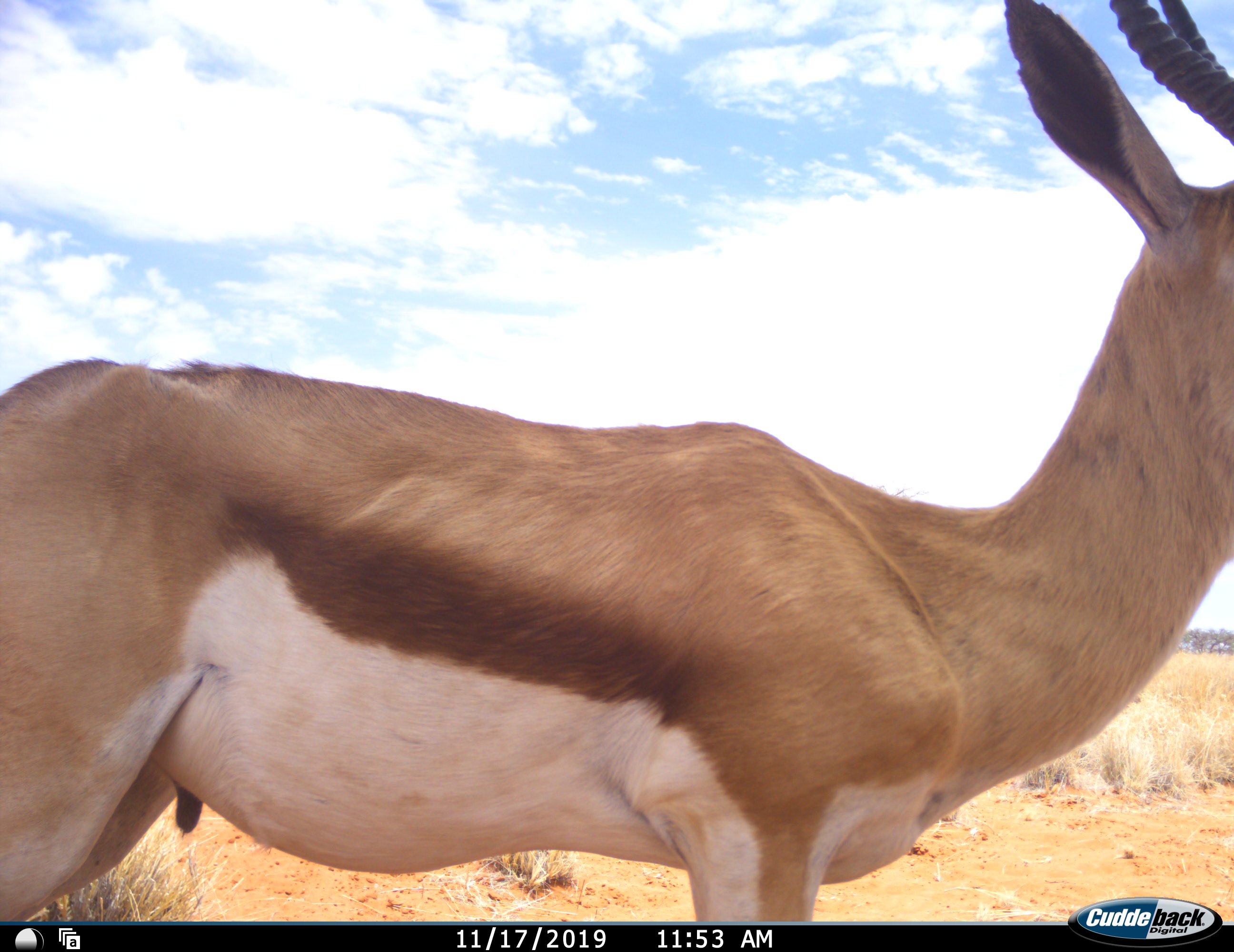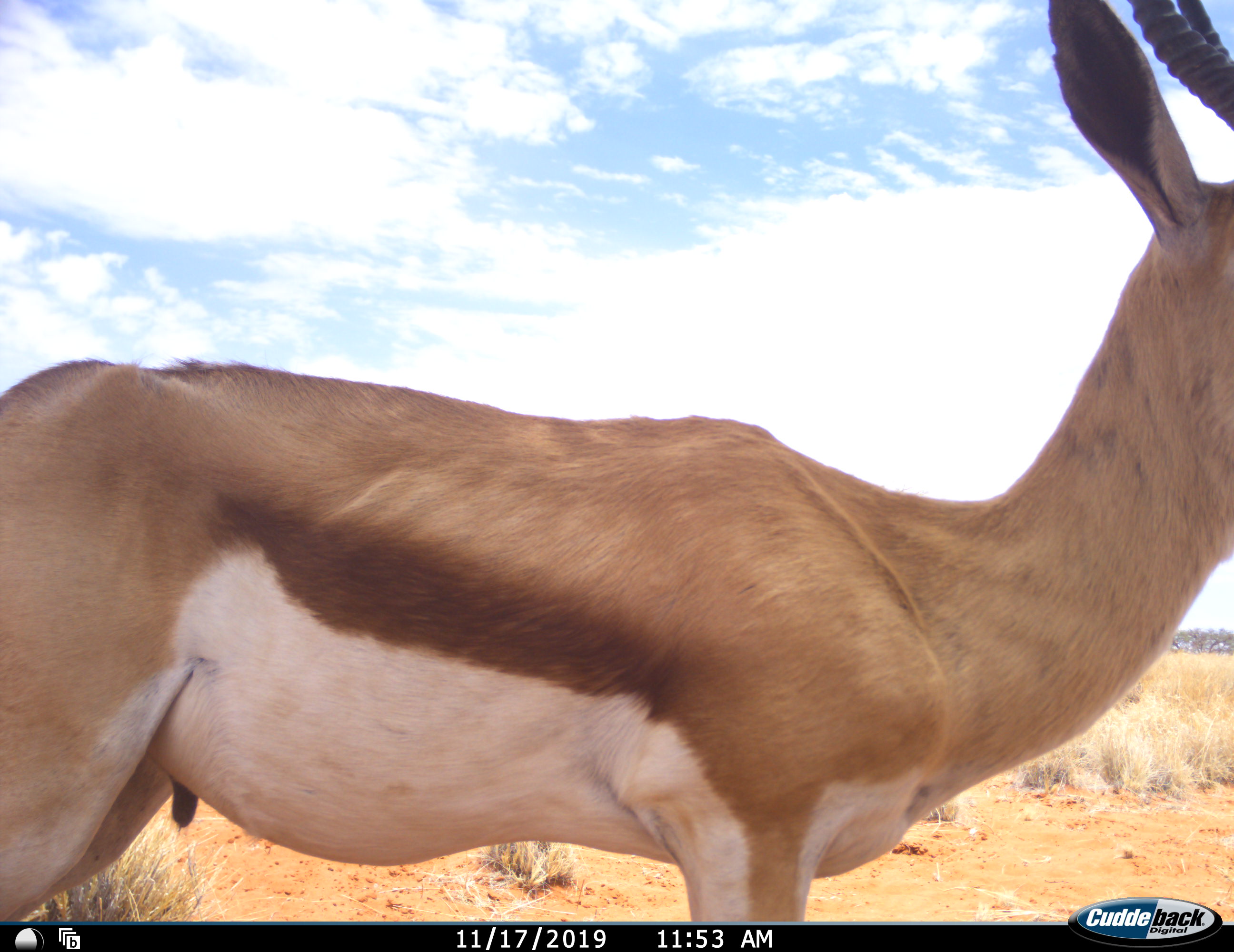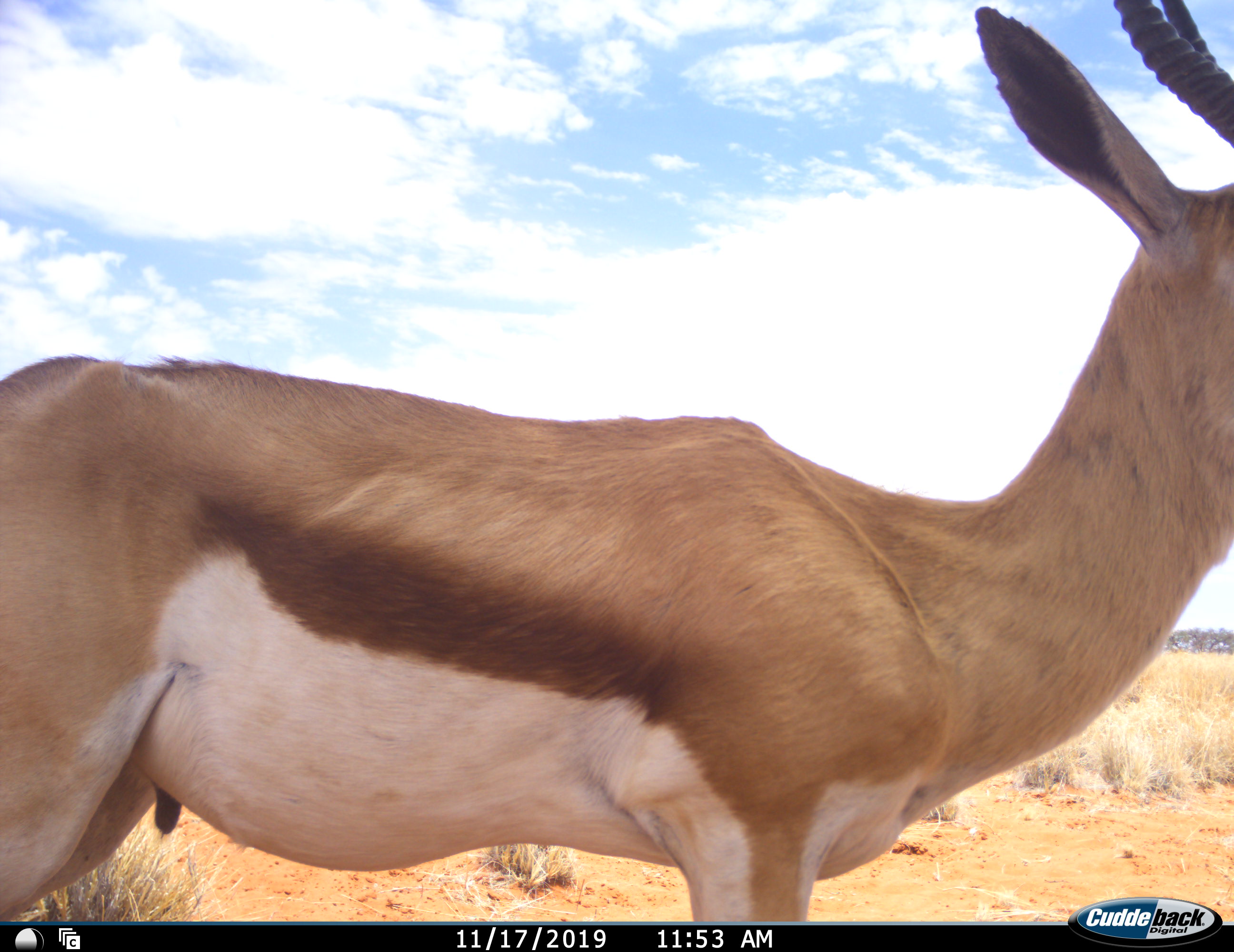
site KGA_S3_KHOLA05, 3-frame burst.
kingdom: Animalia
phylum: Chordata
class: Mammalia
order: Artiodactyla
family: Bovidae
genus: Antidorcas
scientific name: Antidorcas marsupialis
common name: springbok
Springbok (Antidorcas marsupialis), count 1. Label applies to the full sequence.